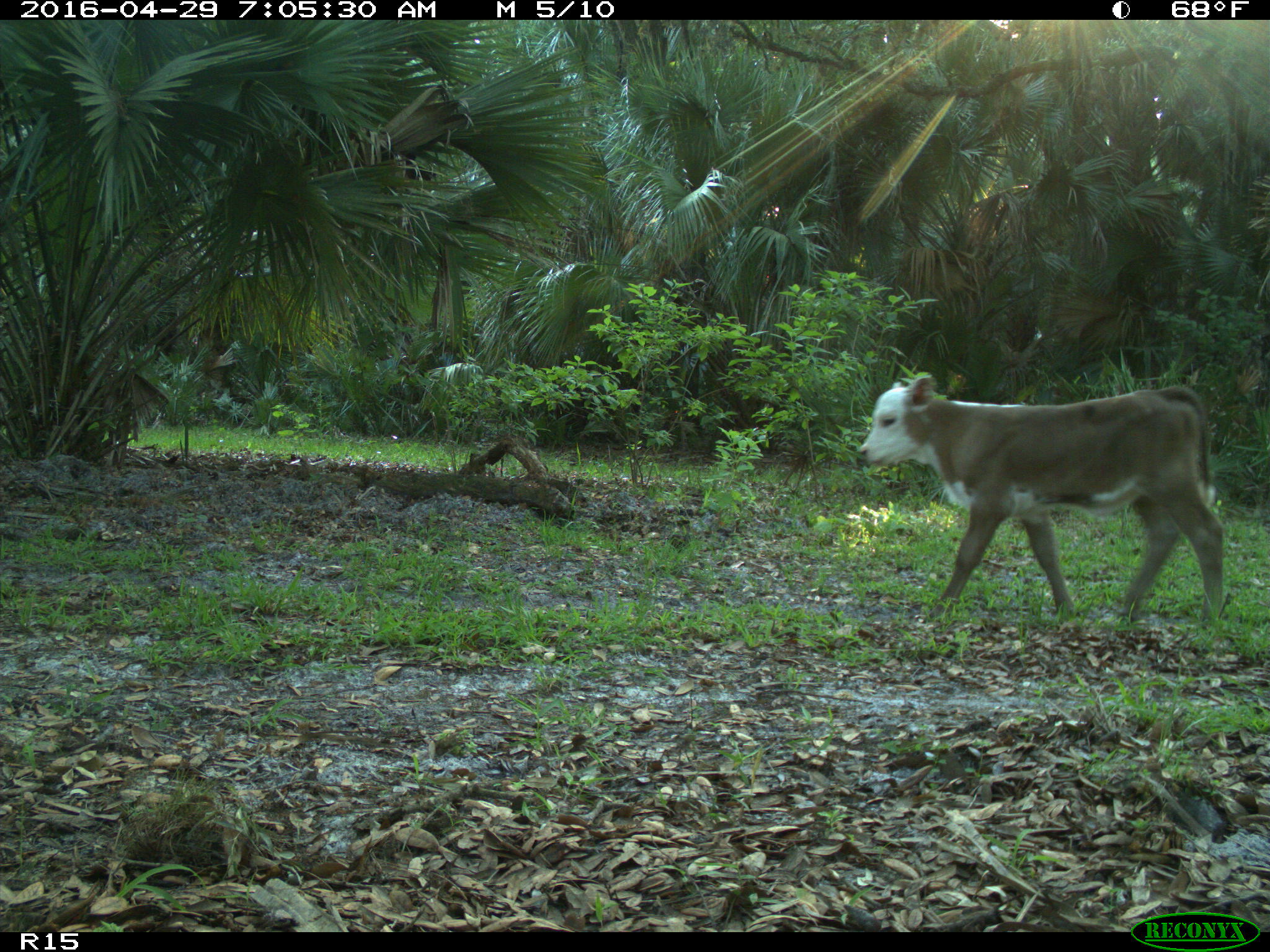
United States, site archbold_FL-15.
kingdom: Animalia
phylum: Chordata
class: Mammalia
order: Artiodactyla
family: Bovidae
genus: Bos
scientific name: Bos taurus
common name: domestic cow